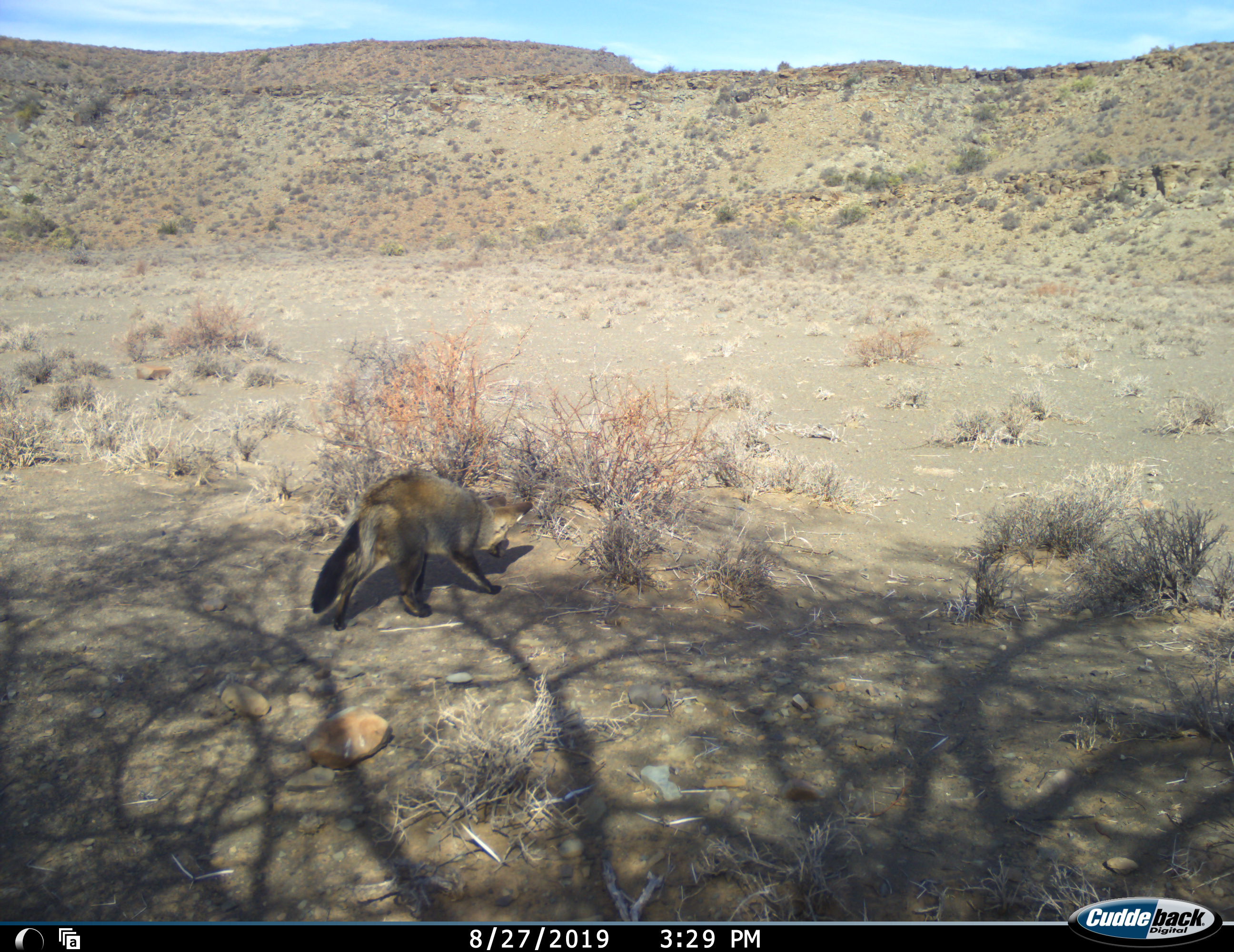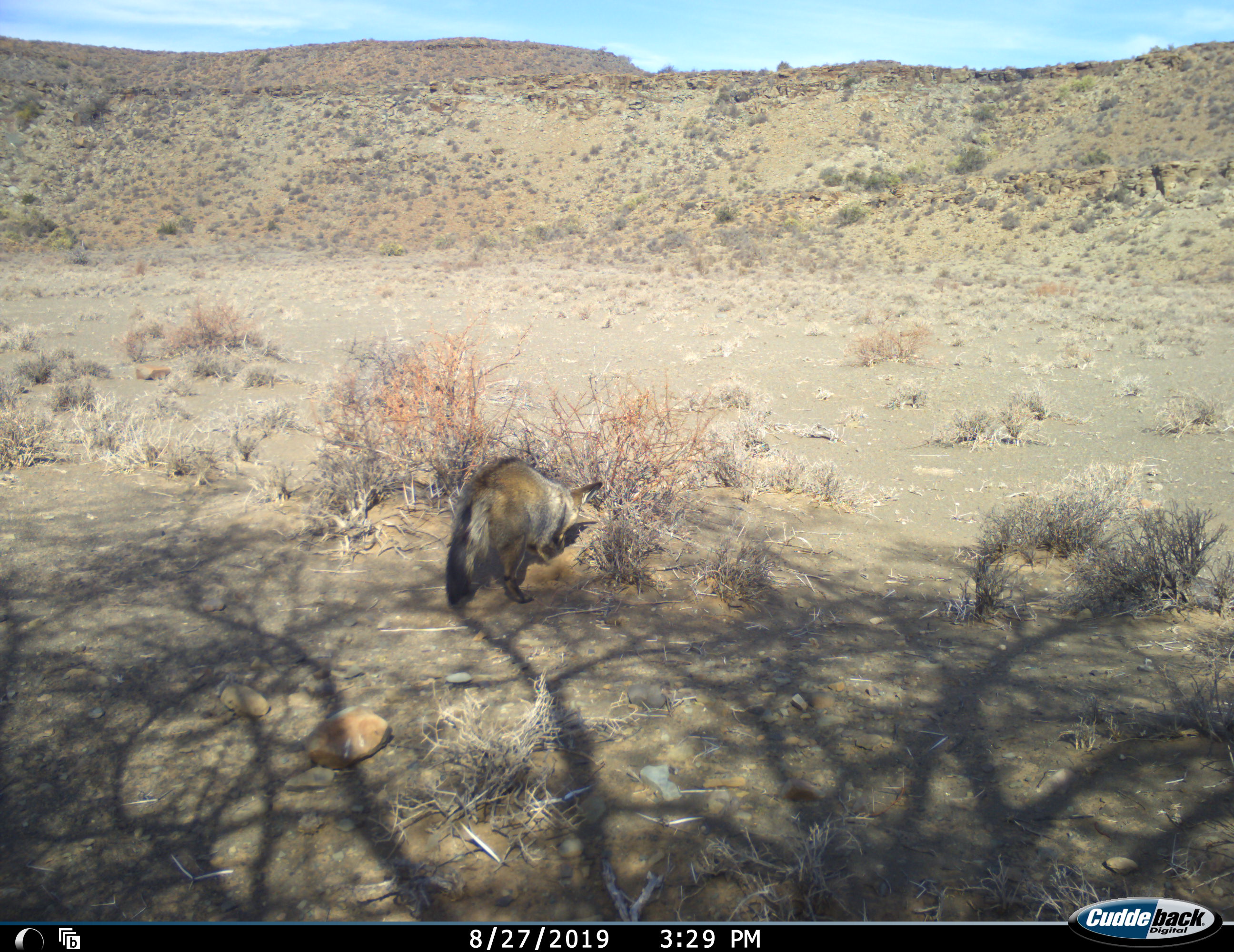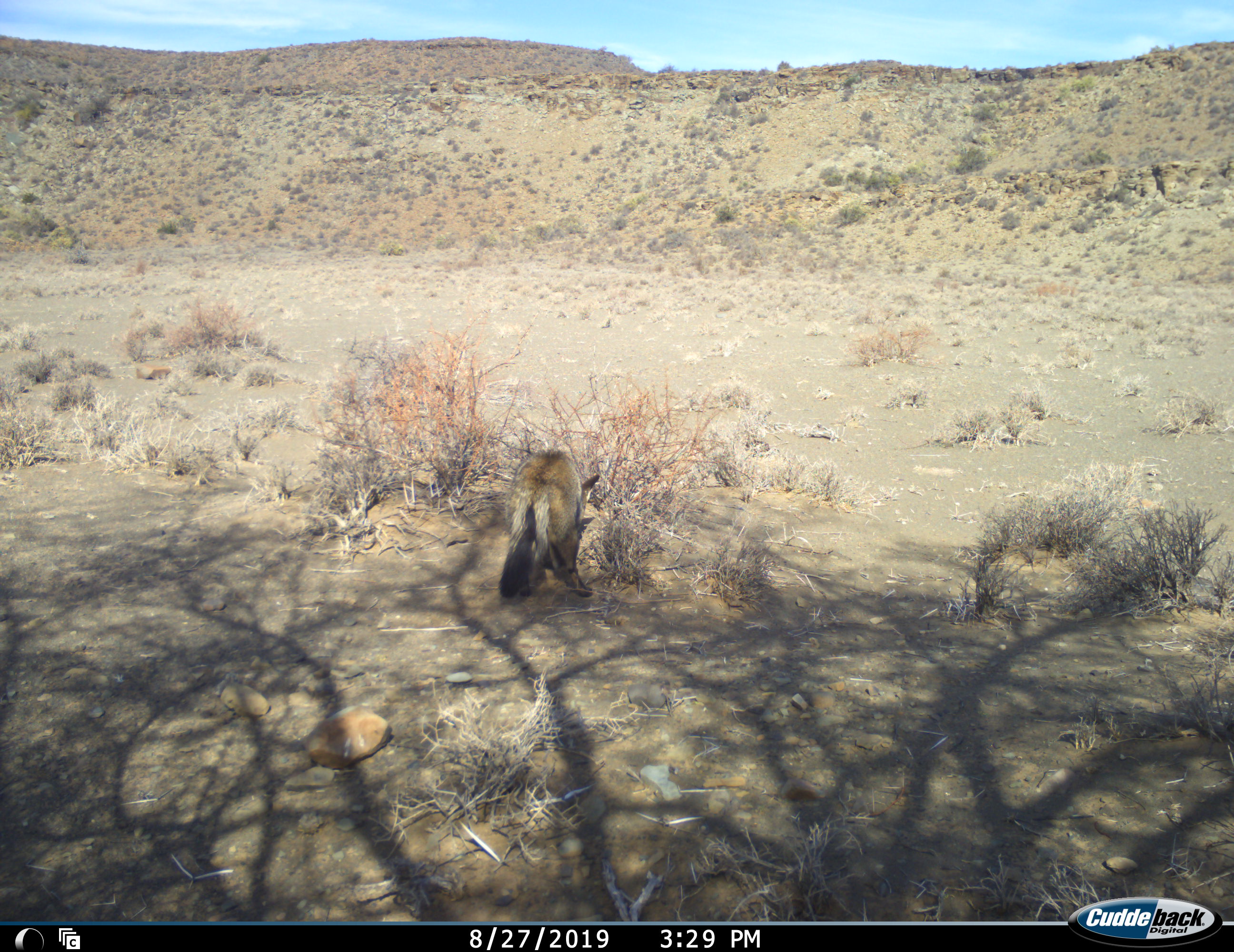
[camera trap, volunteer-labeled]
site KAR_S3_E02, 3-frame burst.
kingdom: Animalia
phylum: Chordata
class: Mammalia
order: Carnivora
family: Canidae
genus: Otocyon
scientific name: Otocyon megalotis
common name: bat-eared fox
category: foxbateared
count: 1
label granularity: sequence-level